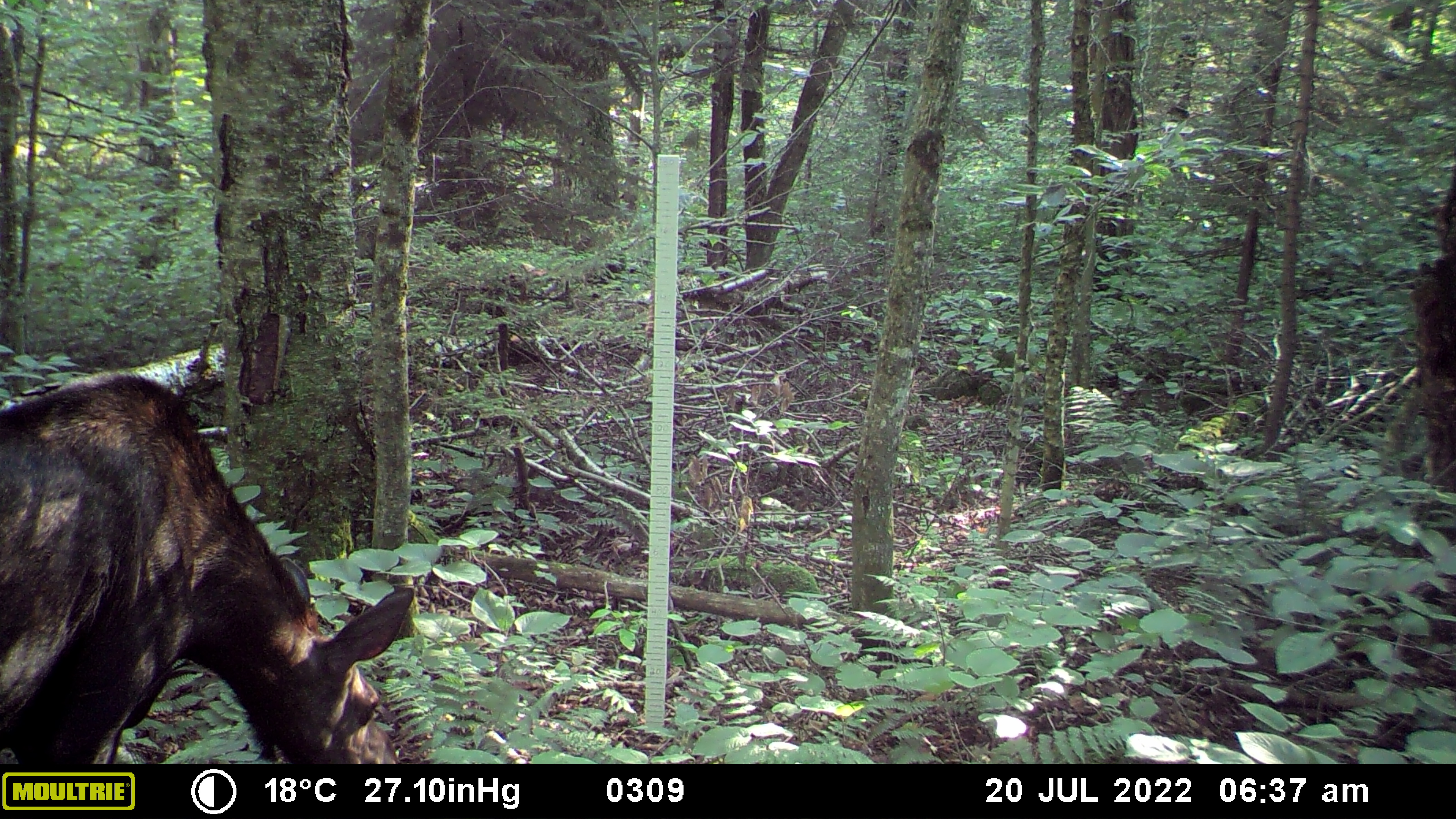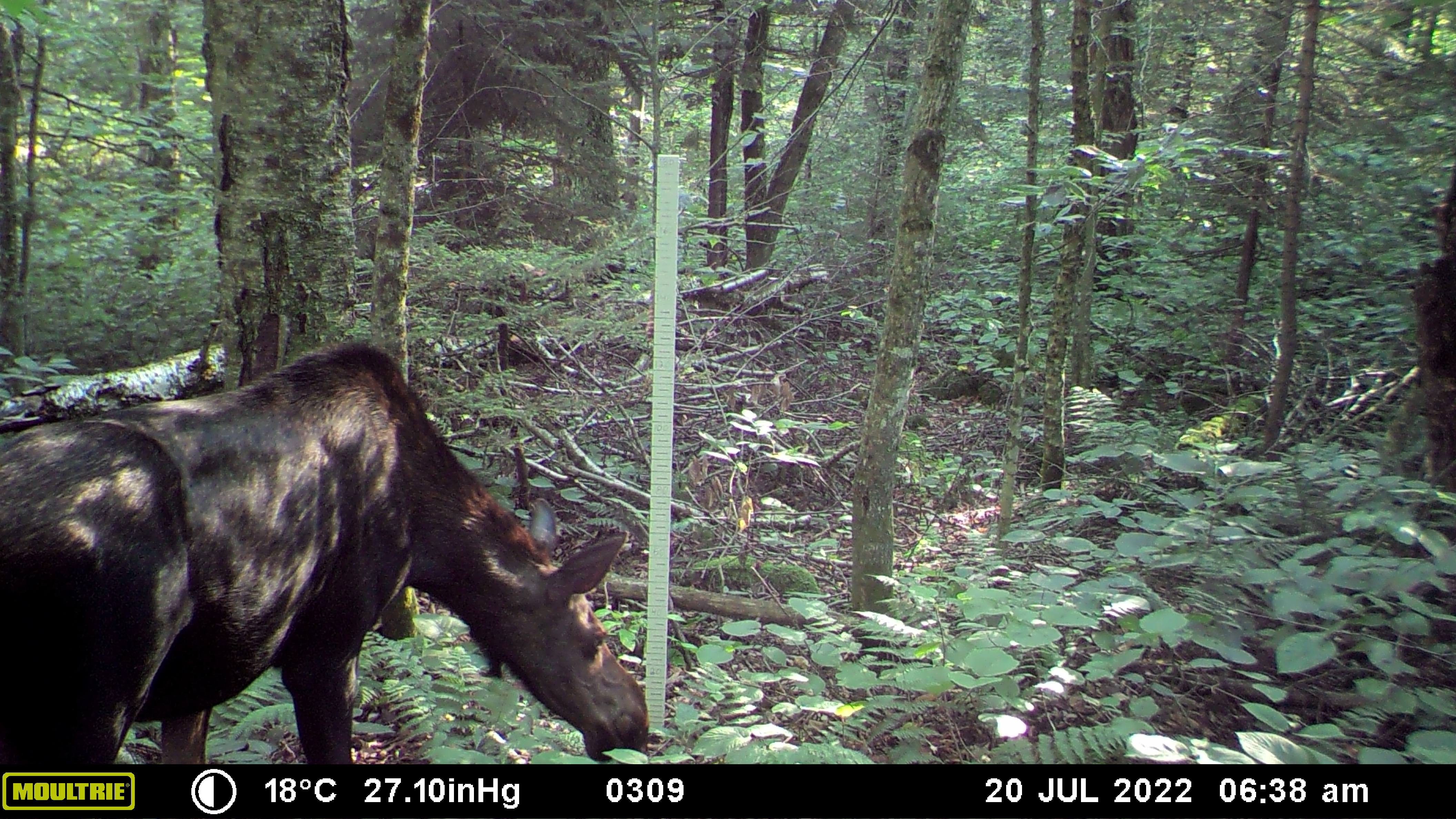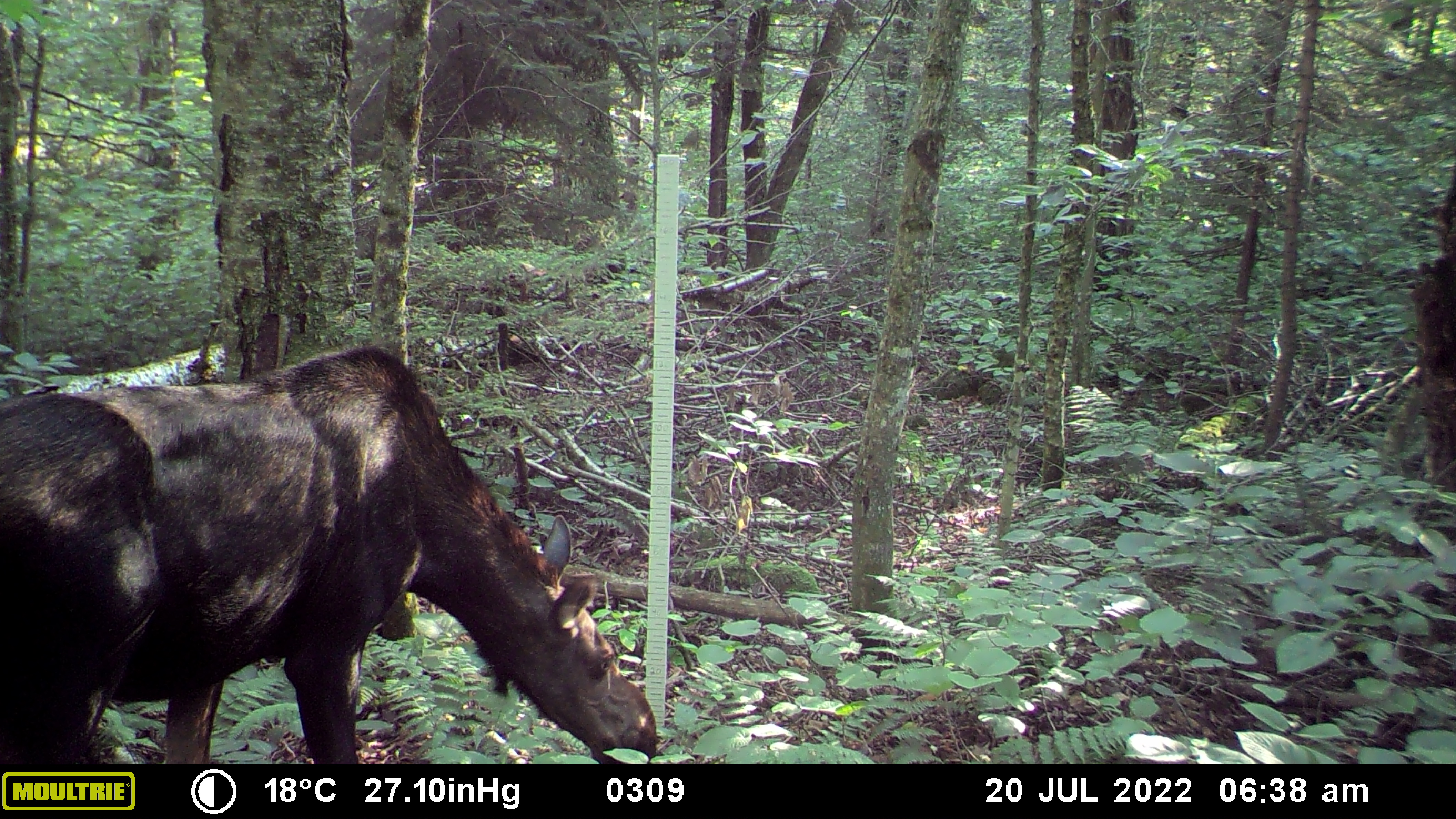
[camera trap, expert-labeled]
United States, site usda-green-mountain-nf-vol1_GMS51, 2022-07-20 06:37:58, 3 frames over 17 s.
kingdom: Animalia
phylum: Chordata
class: Mammalia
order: Artiodactyla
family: Cervidae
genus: Alces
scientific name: Alces alces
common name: moose